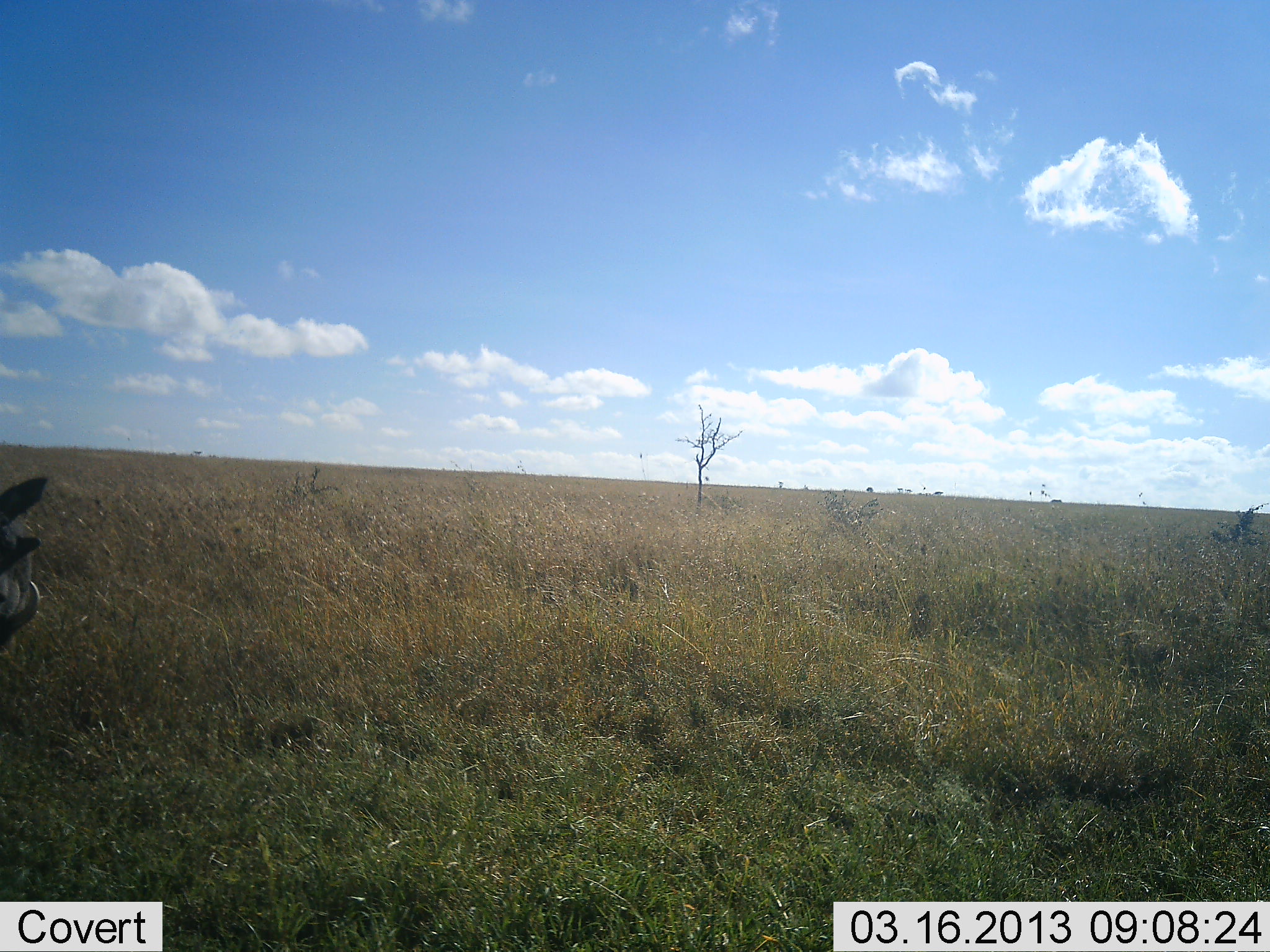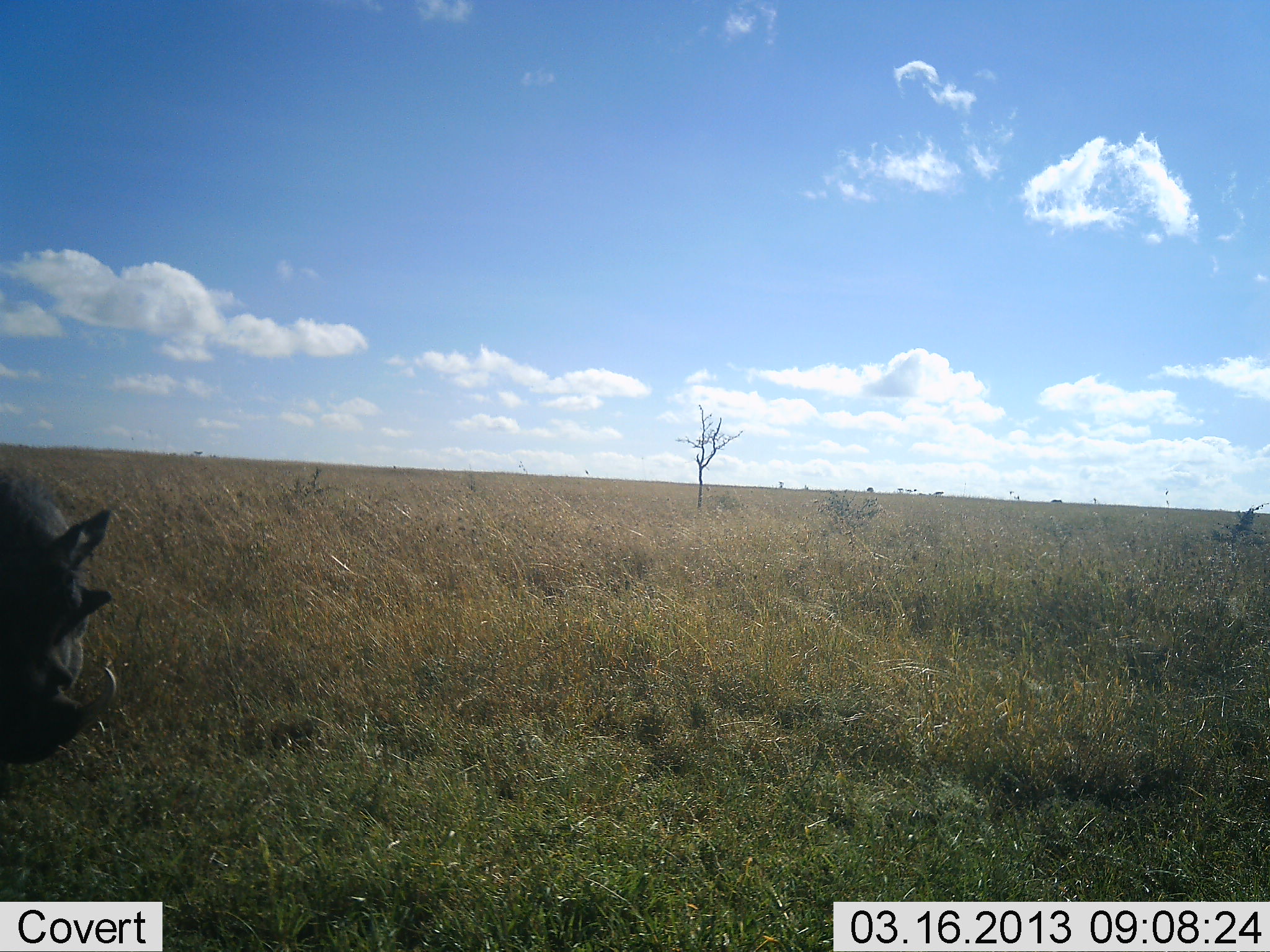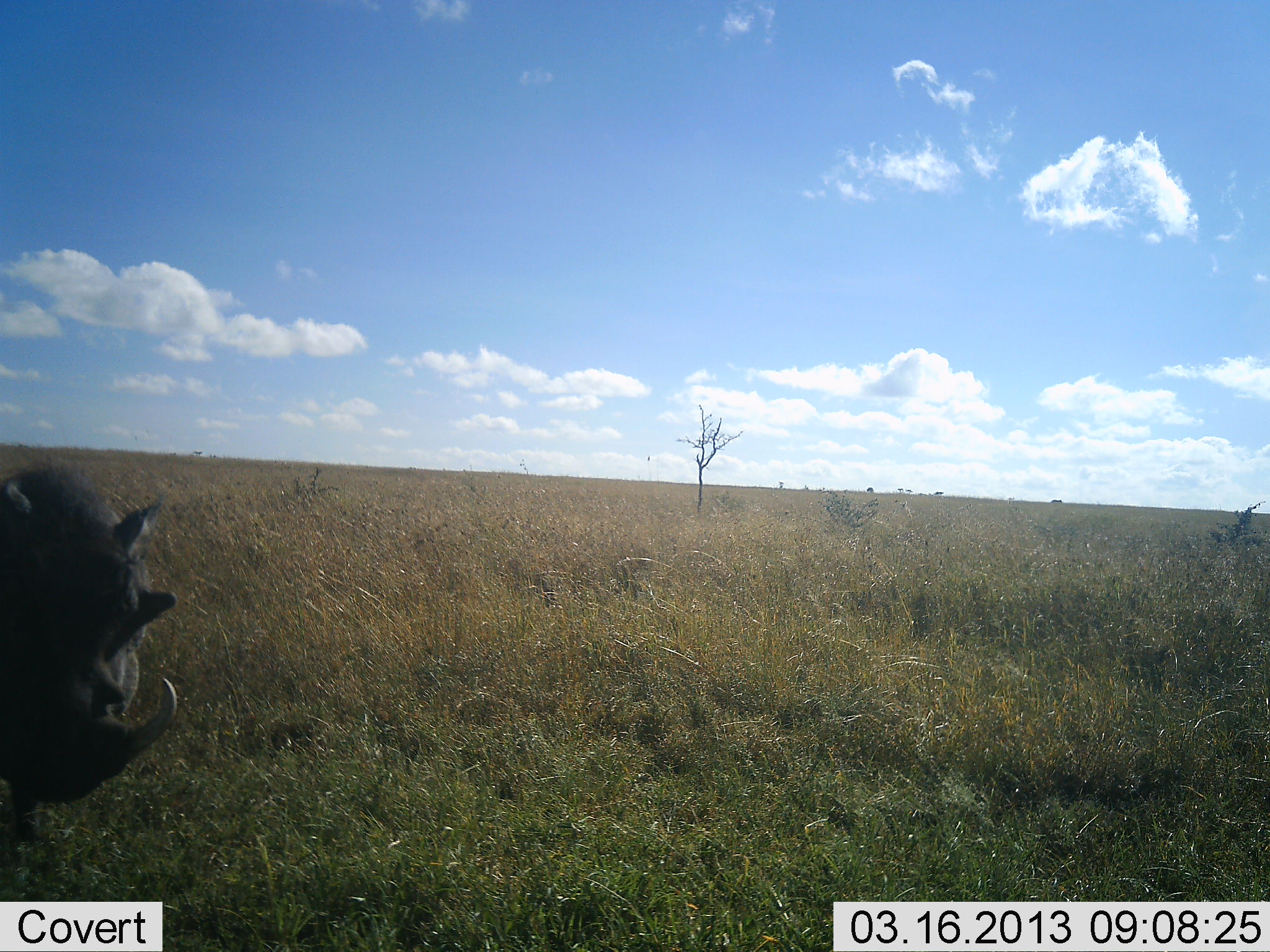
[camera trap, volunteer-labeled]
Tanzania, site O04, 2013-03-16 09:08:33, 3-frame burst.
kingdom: Animalia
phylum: Chordata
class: Mammalia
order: Artiodactyla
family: Suidae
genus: Phacochoerus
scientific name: Phacochoerus africanus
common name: warthog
Warthog (Phacochoerus africanus), count 1. Behavior (volunteer vote fractions): standing 0%, resting 0%, moving 100%, interacting 0%. Young present (vote fraction): 0%. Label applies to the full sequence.